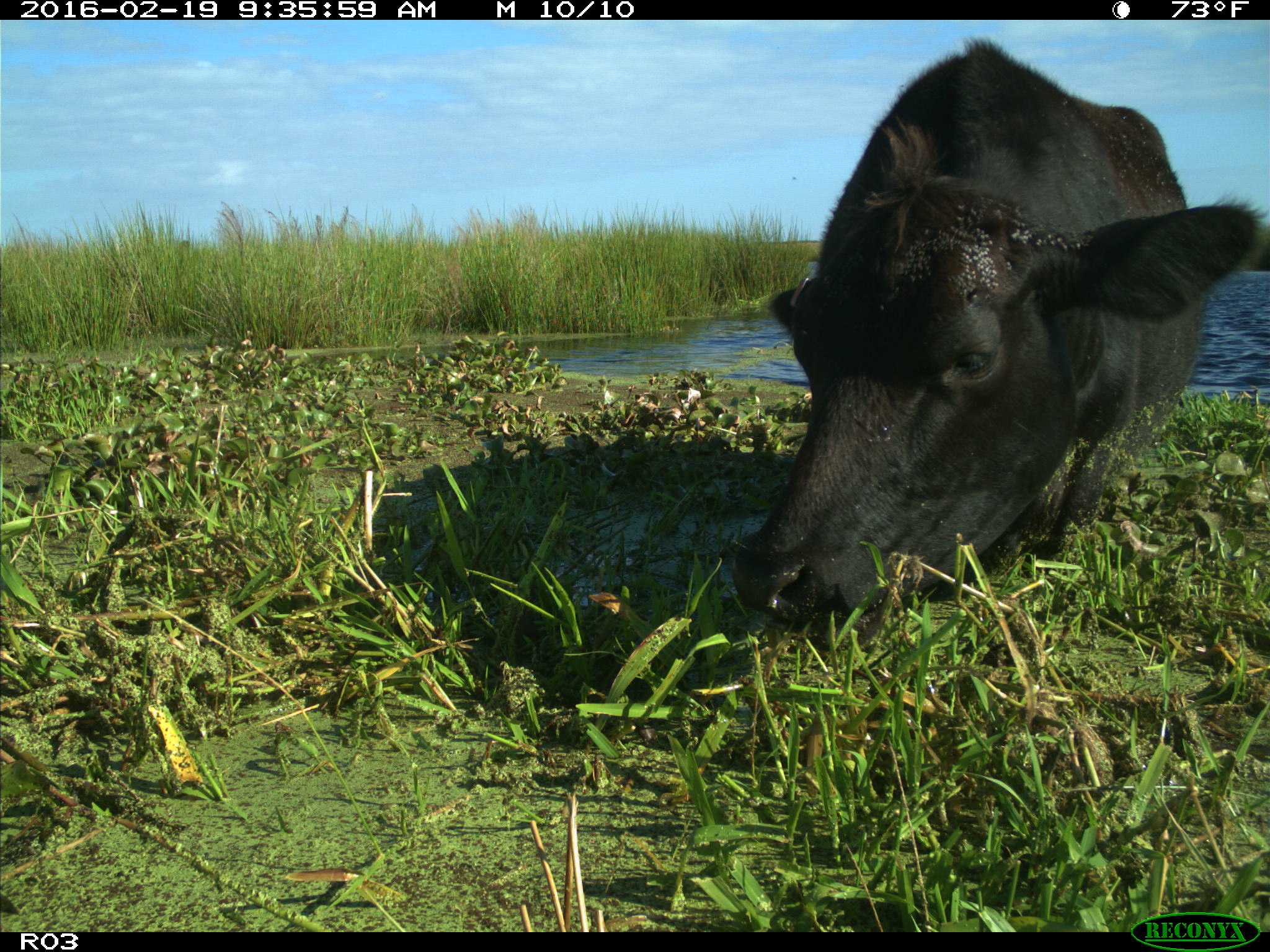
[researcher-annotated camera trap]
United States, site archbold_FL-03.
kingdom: Animalia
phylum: Chordata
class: Mammalia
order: Artiodactyla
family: Bovidae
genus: Bos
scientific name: Bos taurus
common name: domestic cow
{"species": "Bos taurus (domestic cow)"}